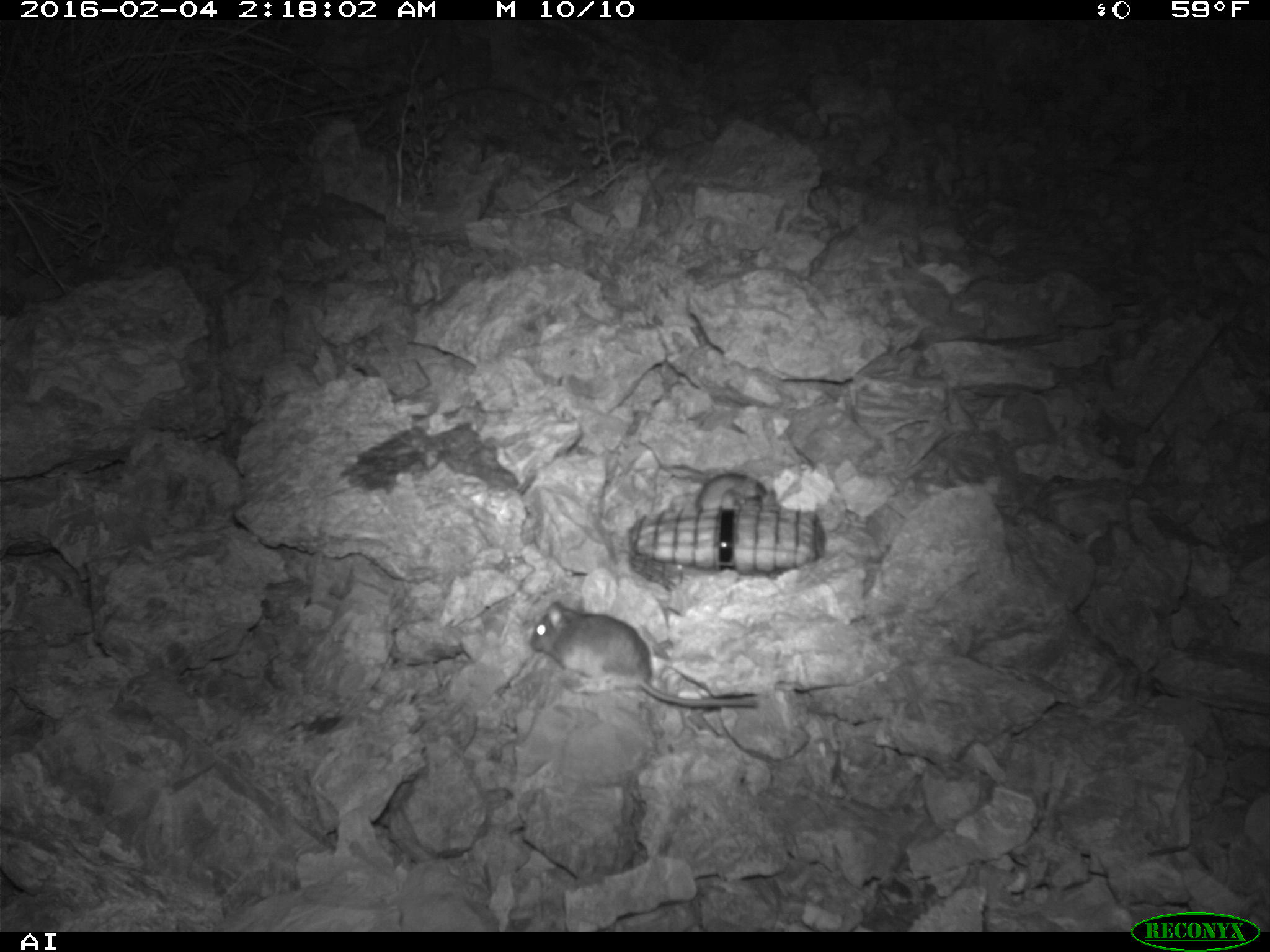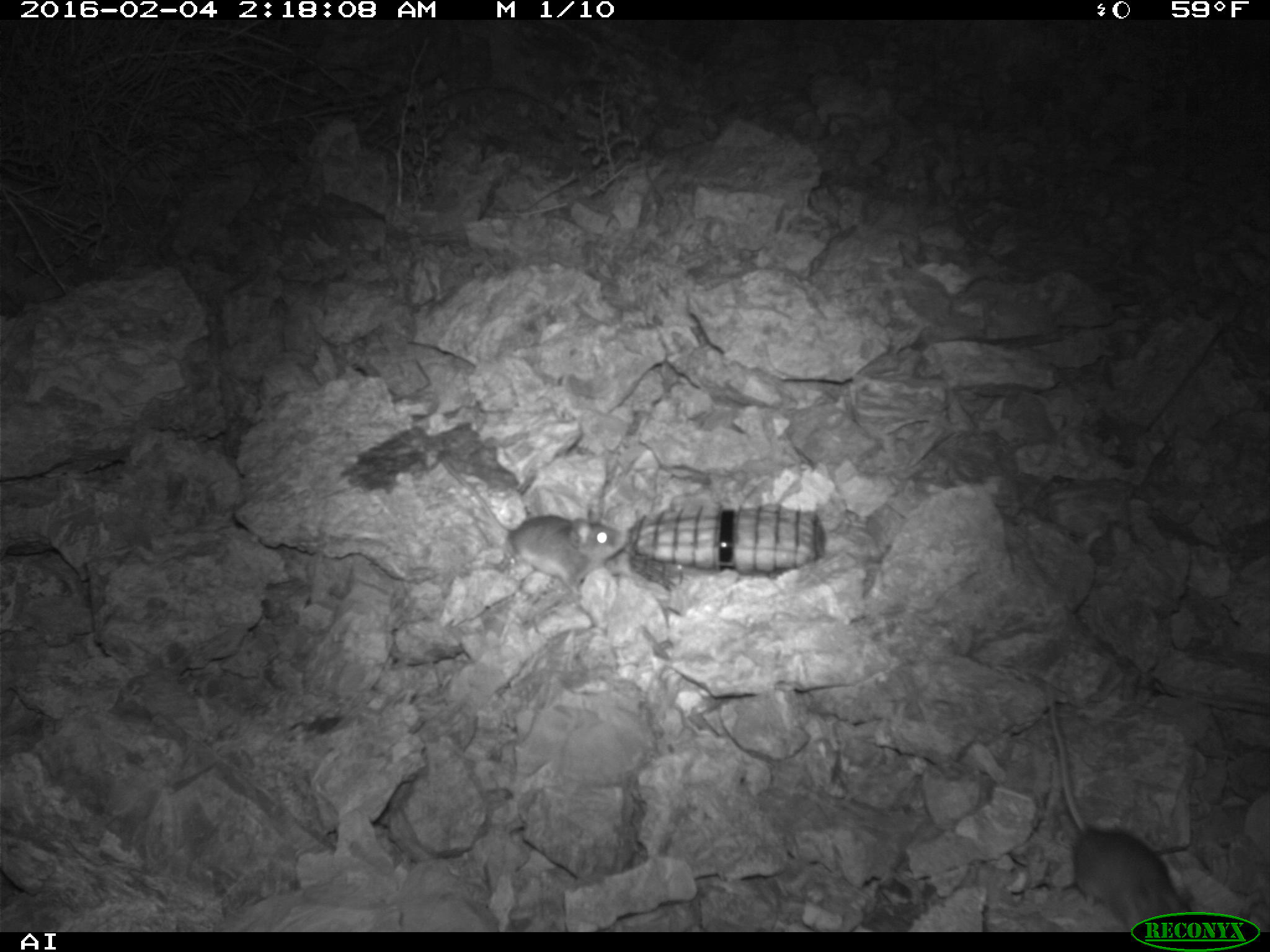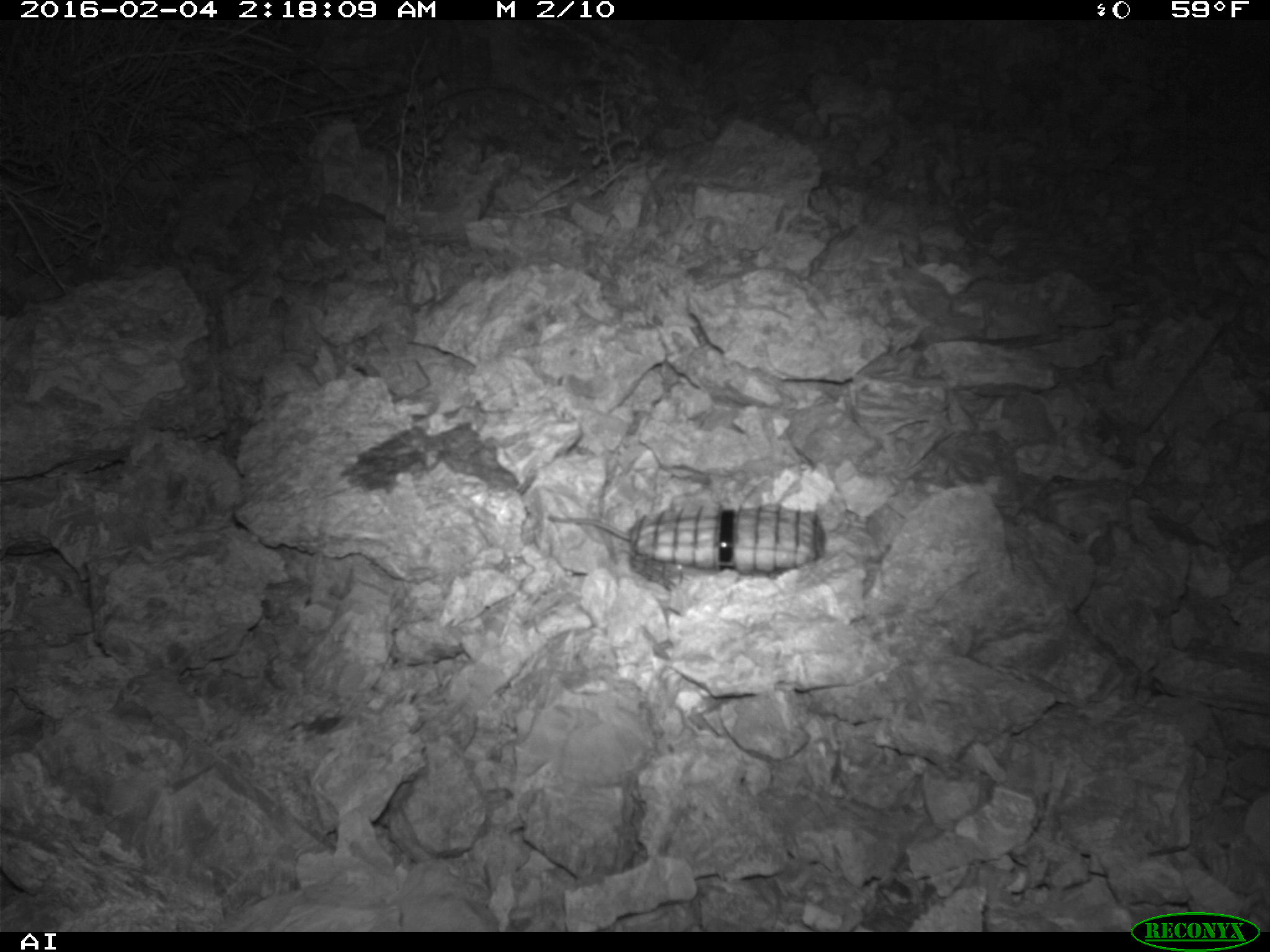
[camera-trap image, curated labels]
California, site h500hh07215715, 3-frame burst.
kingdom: Animalia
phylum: Chordata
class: Mammalia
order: Rodentia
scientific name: Rodentia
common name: rodent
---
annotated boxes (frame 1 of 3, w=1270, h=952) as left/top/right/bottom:
rodent: 529/601/757/709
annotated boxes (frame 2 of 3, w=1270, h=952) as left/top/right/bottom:
rodent: 437/451/629/608